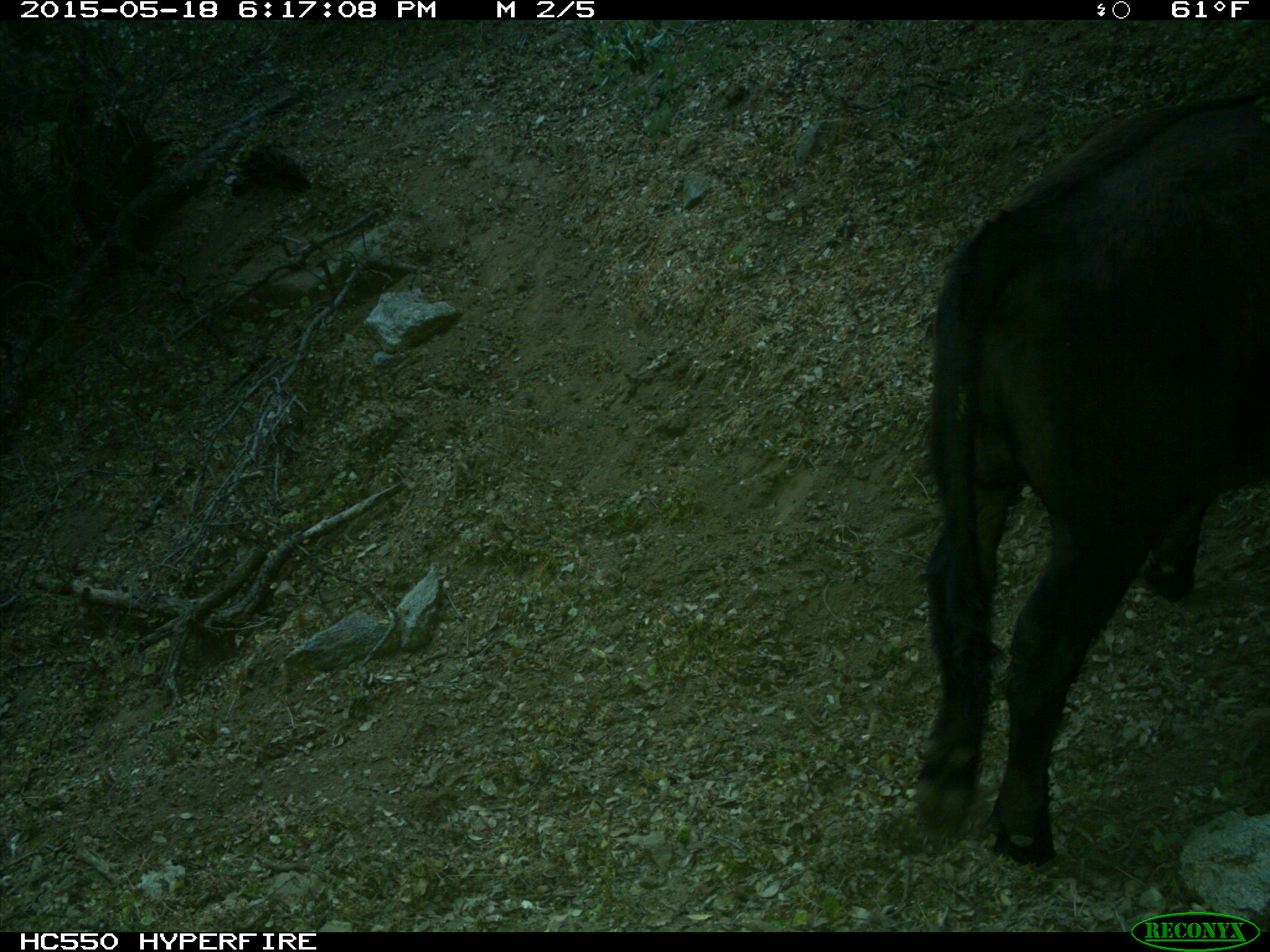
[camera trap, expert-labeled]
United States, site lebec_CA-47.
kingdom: Animalia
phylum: Chordata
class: Mammalia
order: Artiodactyla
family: Bovidae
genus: Bos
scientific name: Bos taurus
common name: domestic cow